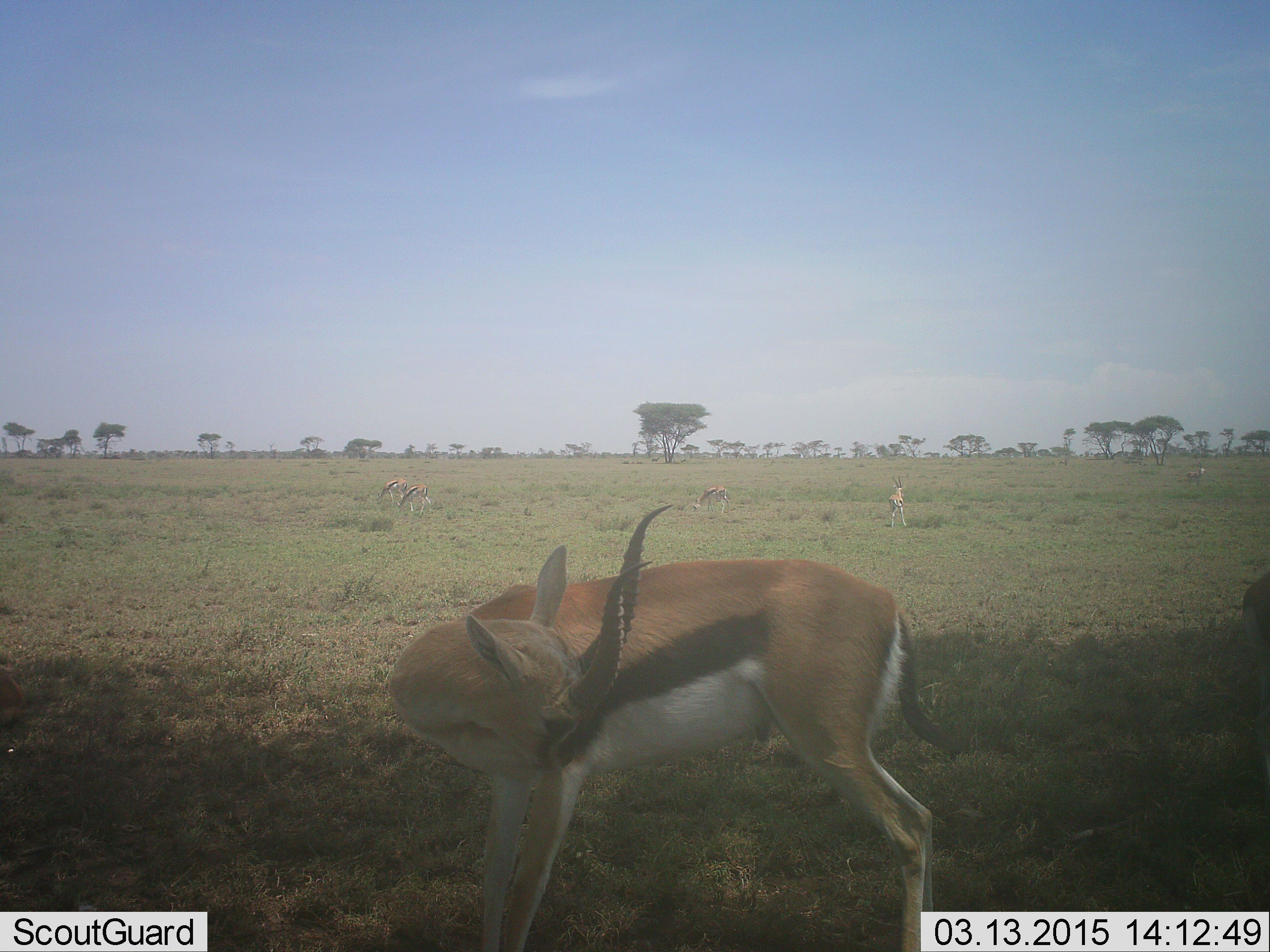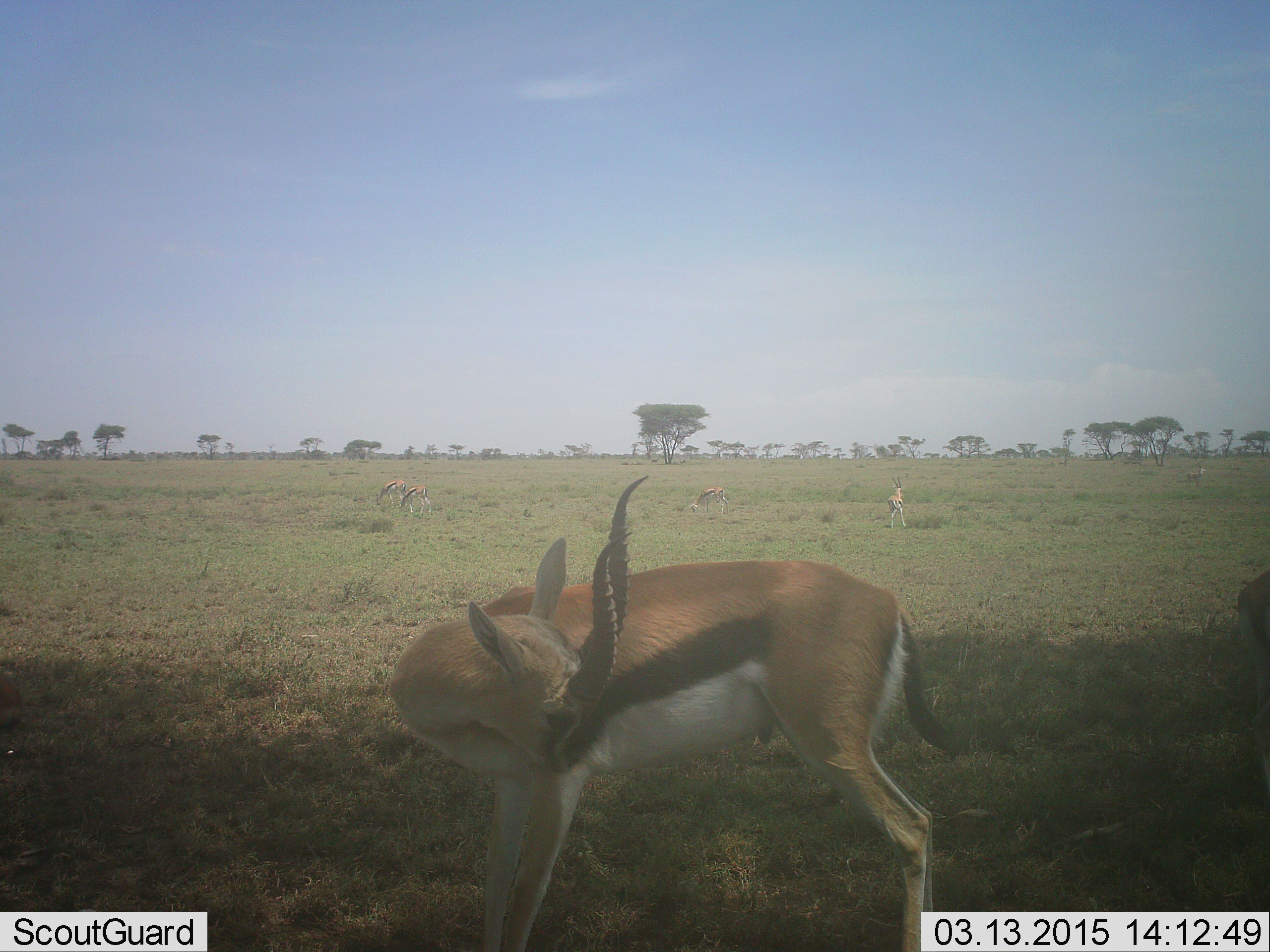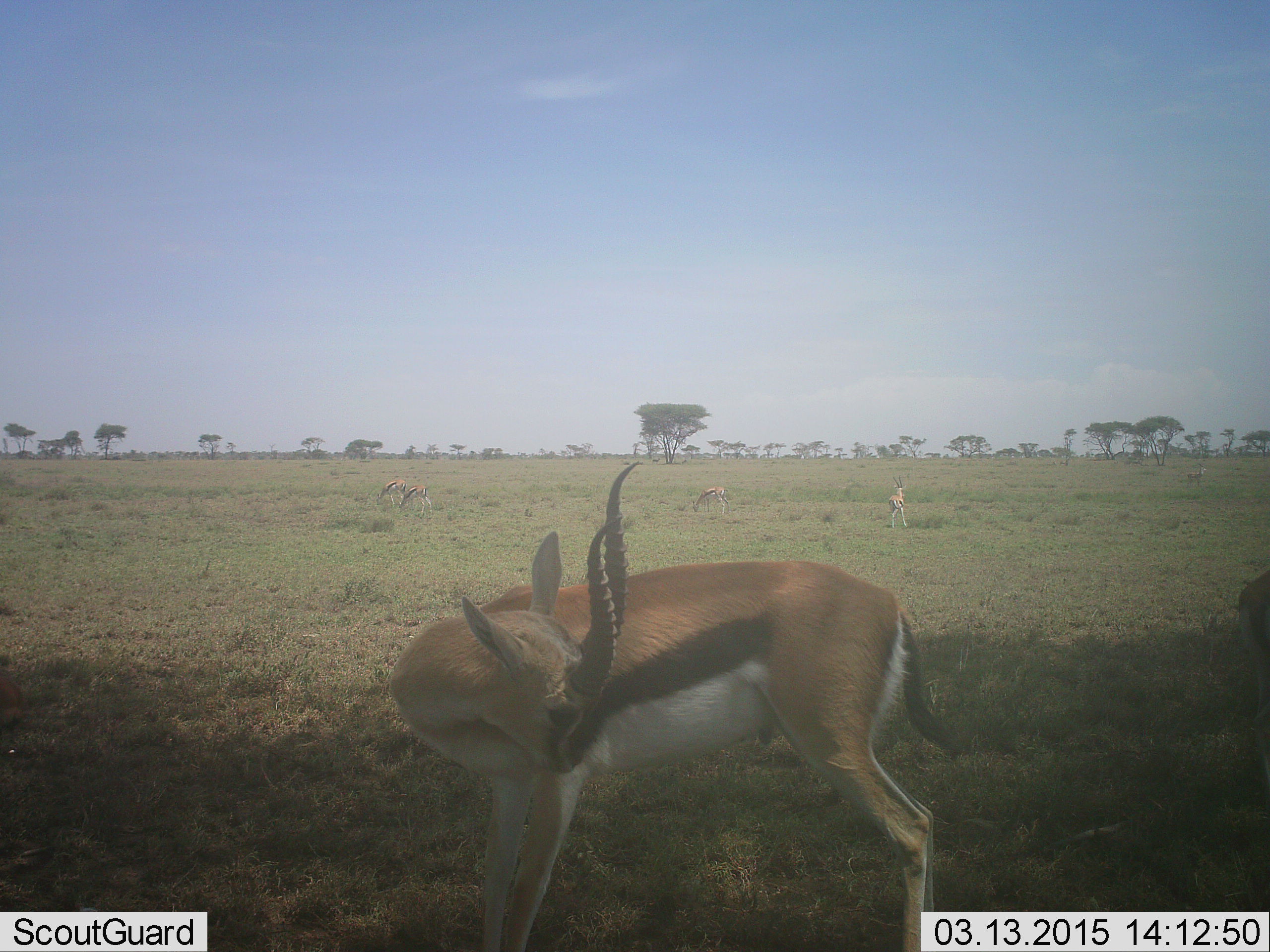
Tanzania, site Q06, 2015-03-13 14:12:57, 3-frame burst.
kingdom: Animalia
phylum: Chordata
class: Mammalia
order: Artiodactyla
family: Bovidae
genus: Eudorcas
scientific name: Eudorcas thomsonii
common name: thomson's gazelle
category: gazellethomsons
Gazellethomsons (thomson's gazelle) (Eudorcas thomsonii), count 6. Behavior (volunteer vote fractions): standing 90%, resting 0%, moving 10%, interacting 10%. Young present (vote fraction): 0%. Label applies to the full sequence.